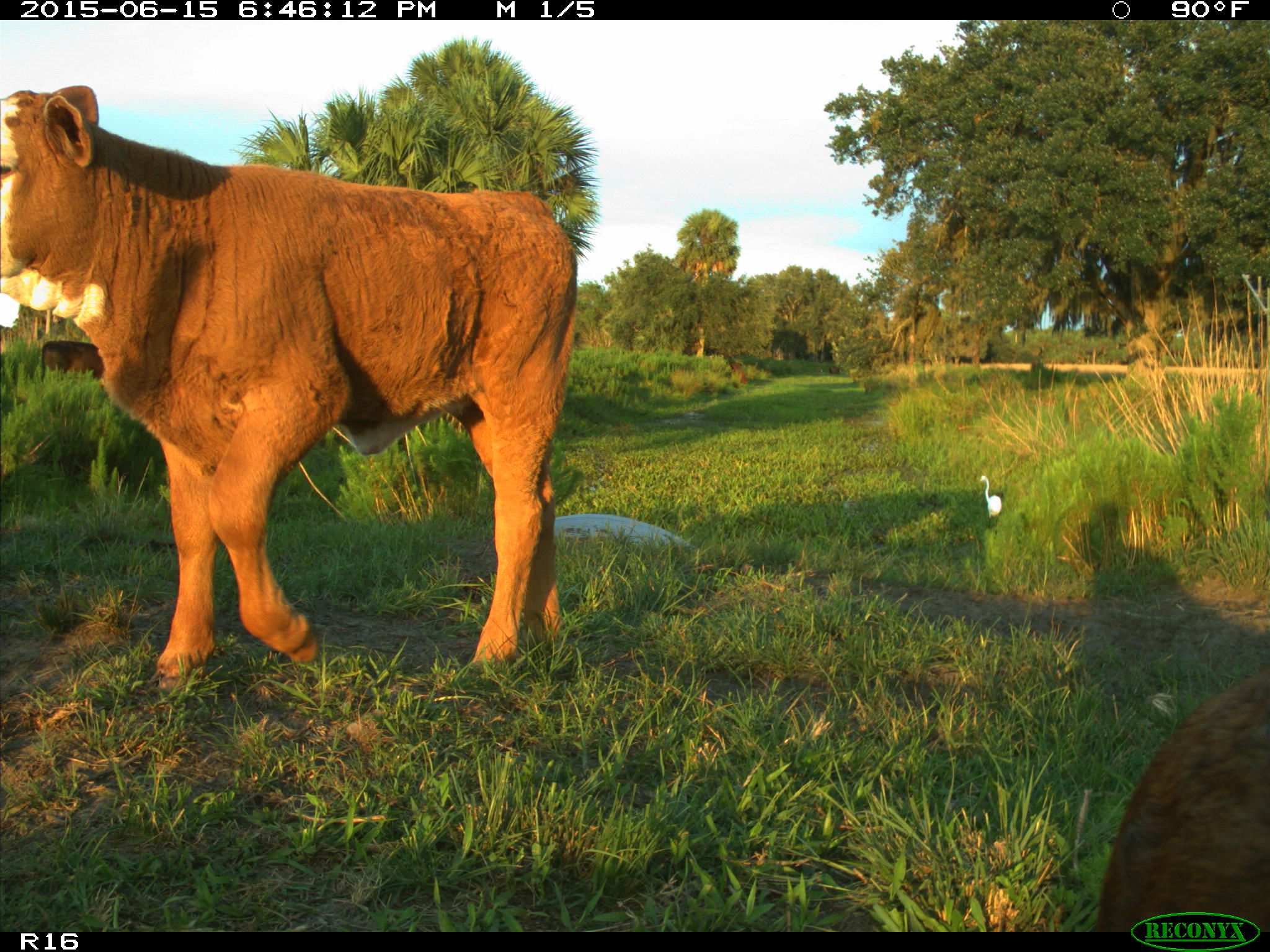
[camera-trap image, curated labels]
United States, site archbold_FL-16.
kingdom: Animalia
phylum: Chordata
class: Mammalia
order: Artiodactyla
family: Bovidae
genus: Bos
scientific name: Bos taurus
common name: domestic cow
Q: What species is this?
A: Bos taurus (domestic cow).